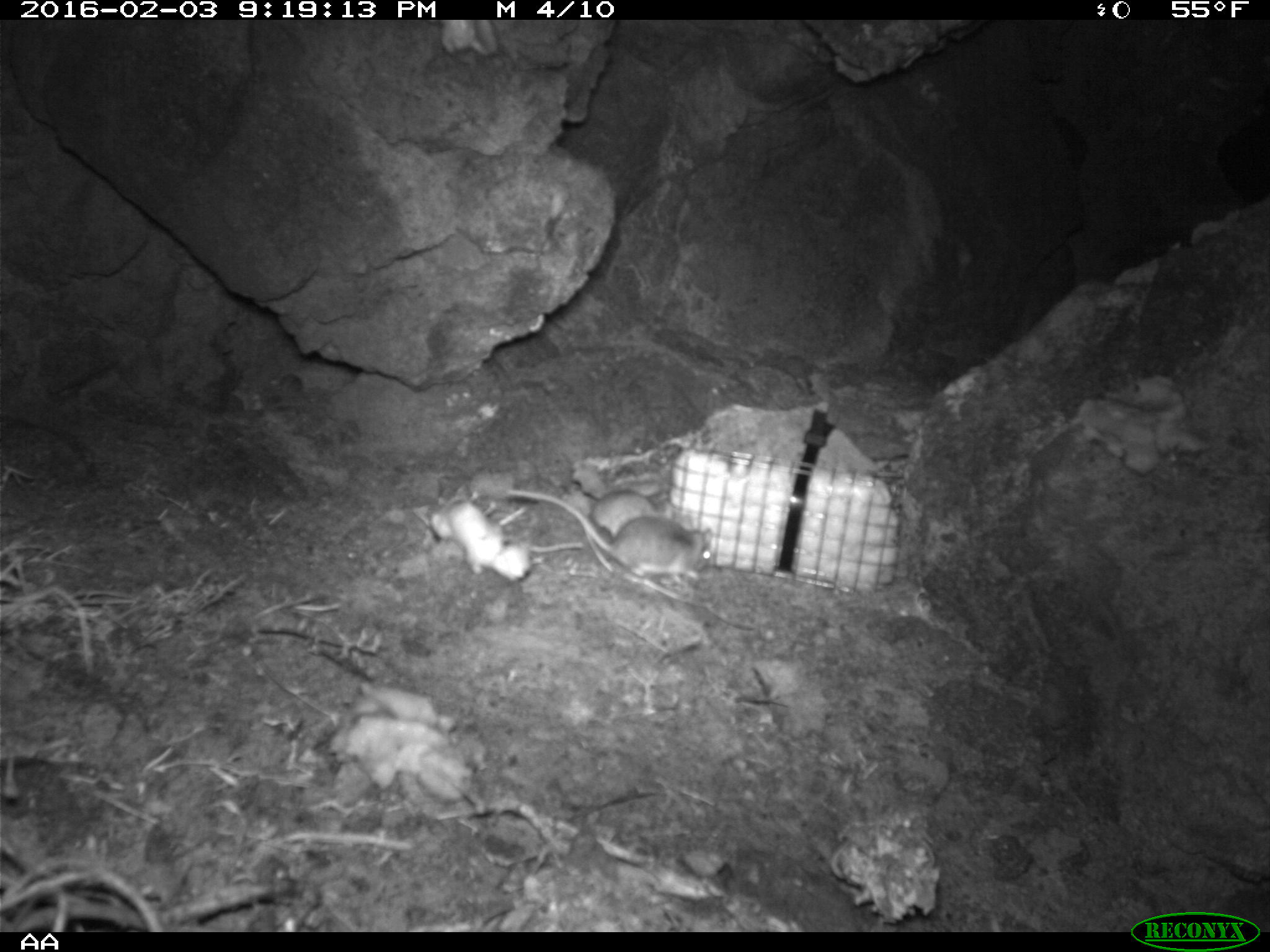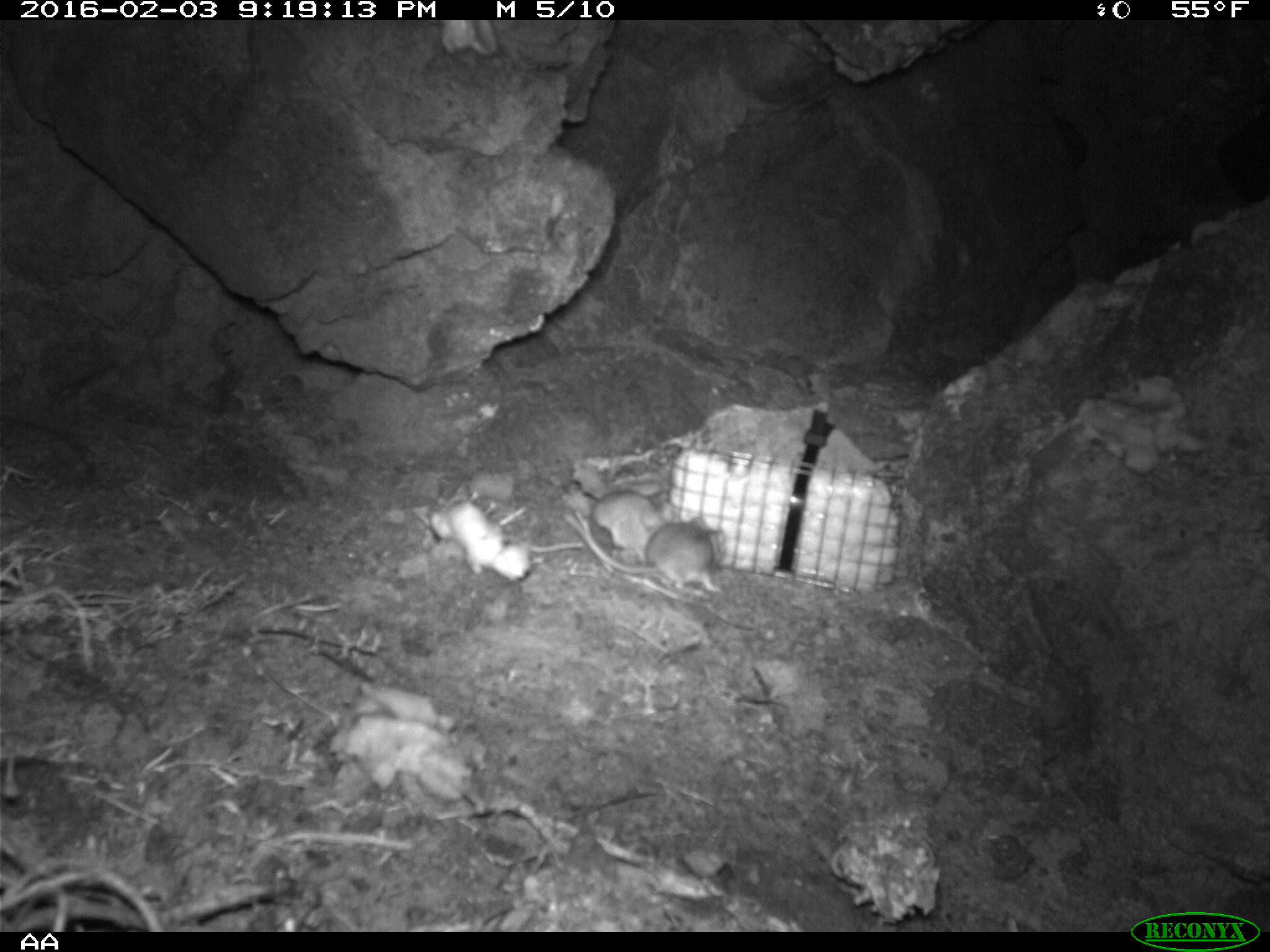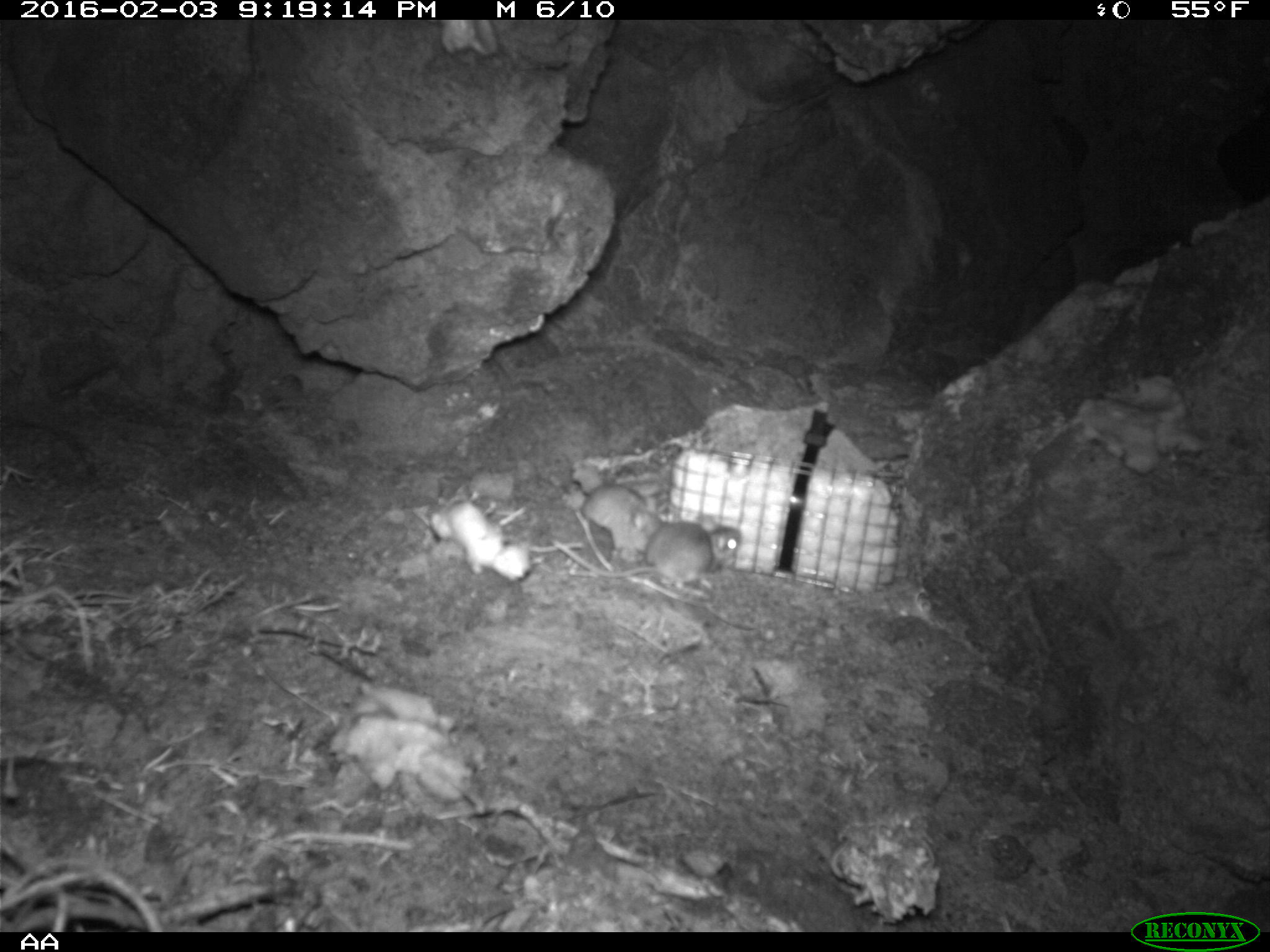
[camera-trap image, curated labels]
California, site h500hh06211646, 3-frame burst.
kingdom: Animalia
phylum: Chordata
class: Mammalia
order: Rodentia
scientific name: Rodentia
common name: rodent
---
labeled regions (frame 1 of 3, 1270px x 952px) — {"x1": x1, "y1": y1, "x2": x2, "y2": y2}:
rodent: {"x1": 501, "y1": 479, "x2": 716, "y2": 584}; {"x1": 571, "y1": 465, "x2": 675, "y2": 539}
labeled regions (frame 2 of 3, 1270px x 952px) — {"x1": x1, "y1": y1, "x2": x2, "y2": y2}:
rodent: {"x1": 561, "y1": 513, "x2": 722, "y2": 601}; {"x1": 590, "y1": 487, "x2": 672, "y2": 568}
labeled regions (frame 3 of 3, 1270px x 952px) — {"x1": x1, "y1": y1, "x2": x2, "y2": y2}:
rodent: {"x1": 552, "y1": 521, "x2": 742, "y2": 589}; {"x1": 579, "y1": 485, "x2": 664, "y2": 556}